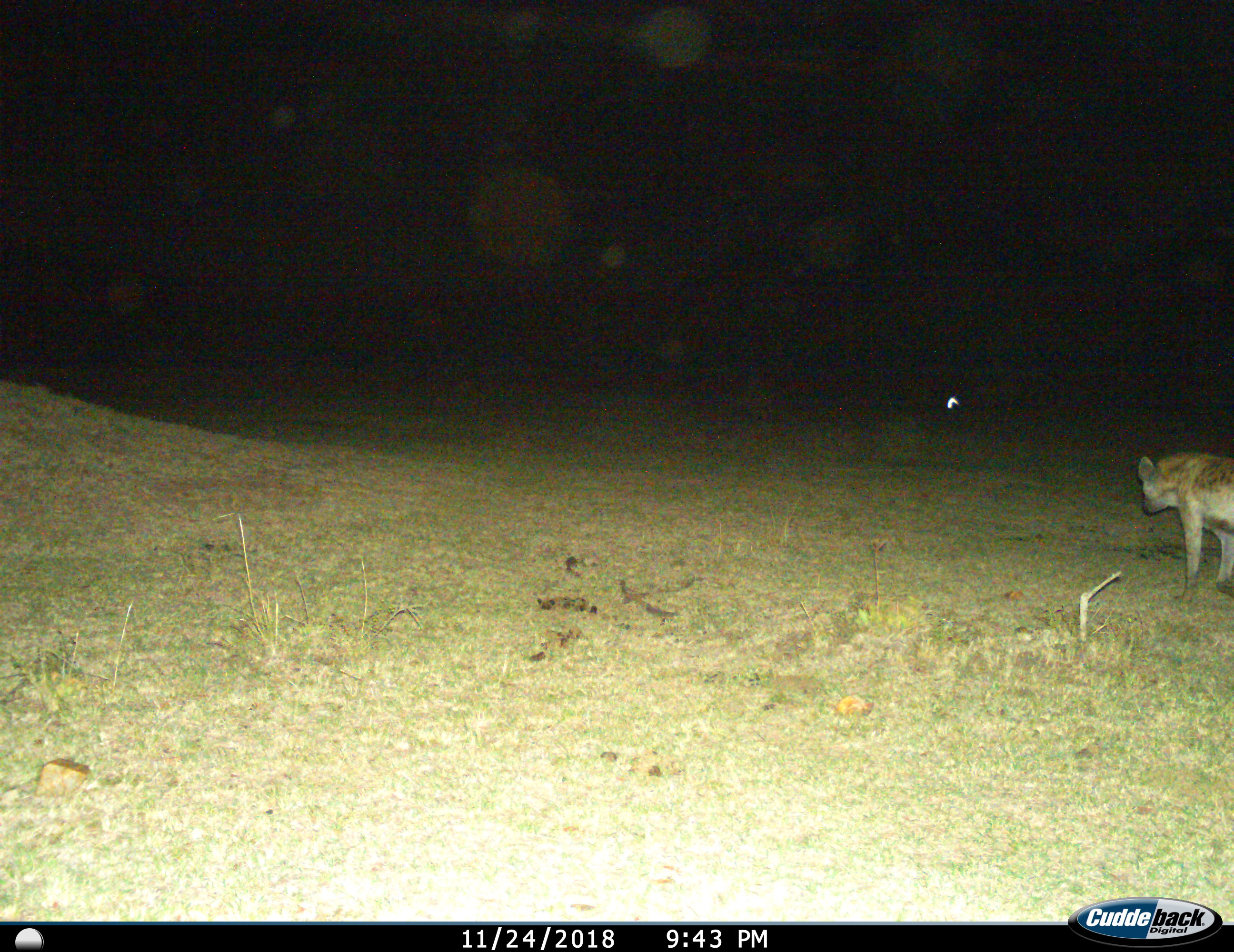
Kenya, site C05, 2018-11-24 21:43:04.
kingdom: Animalia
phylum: Chordata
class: Mammalia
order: Carnivora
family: Hyaenidae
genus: Crocuta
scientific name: Crocuta crocuta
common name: spotted hyena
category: hyenaspotted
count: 1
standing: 44%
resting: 11%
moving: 44%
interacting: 0%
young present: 0%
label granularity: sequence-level